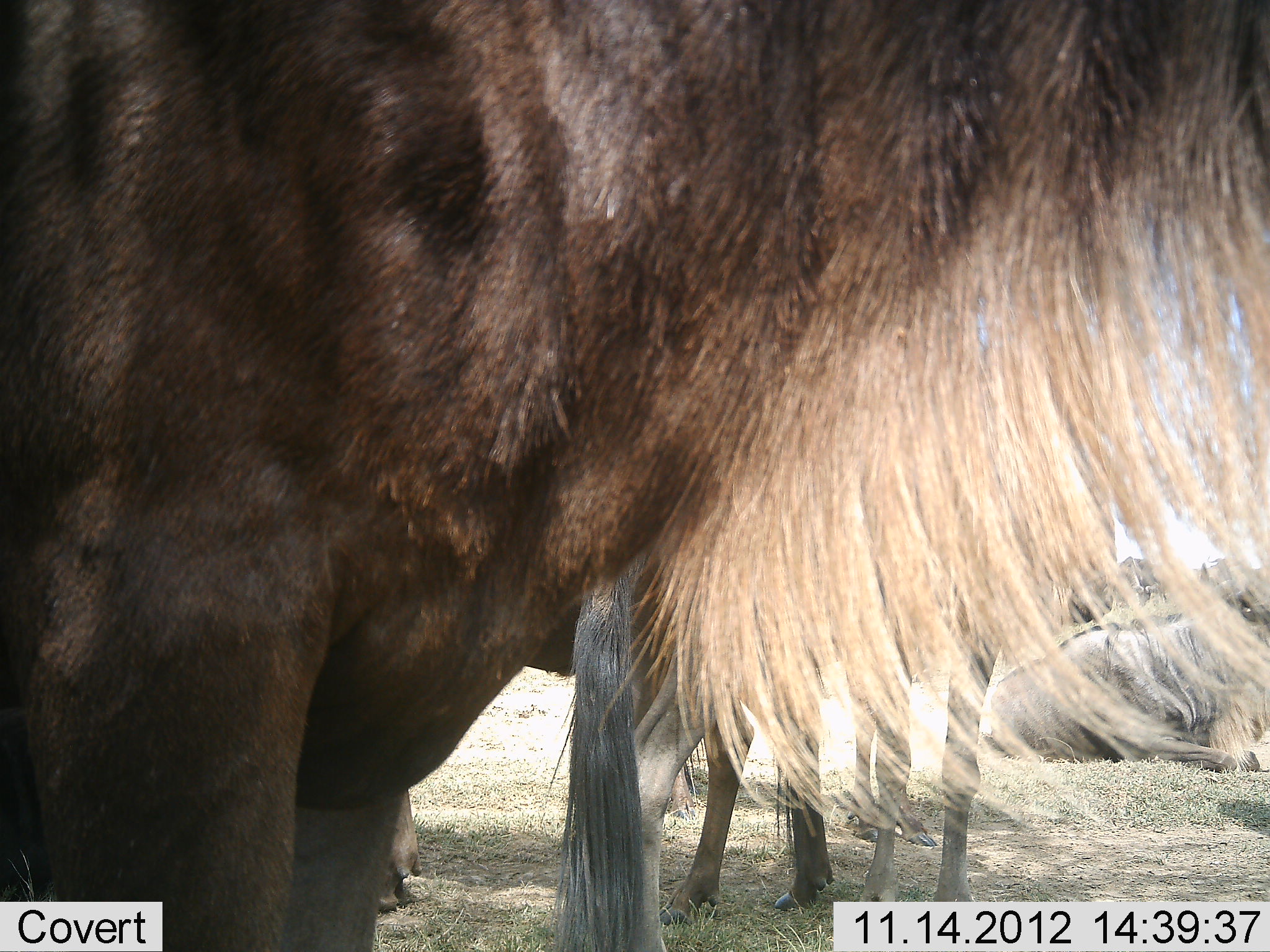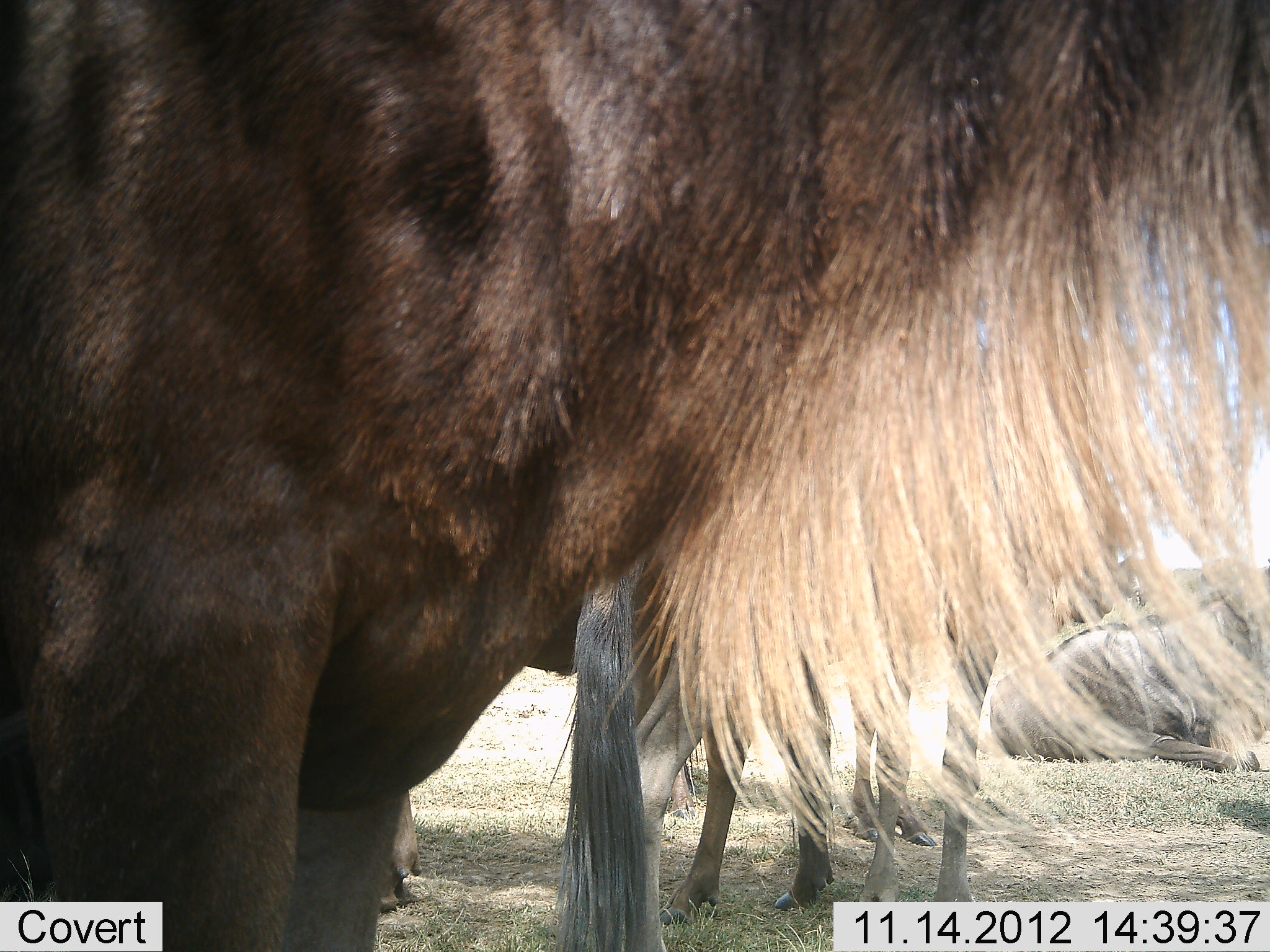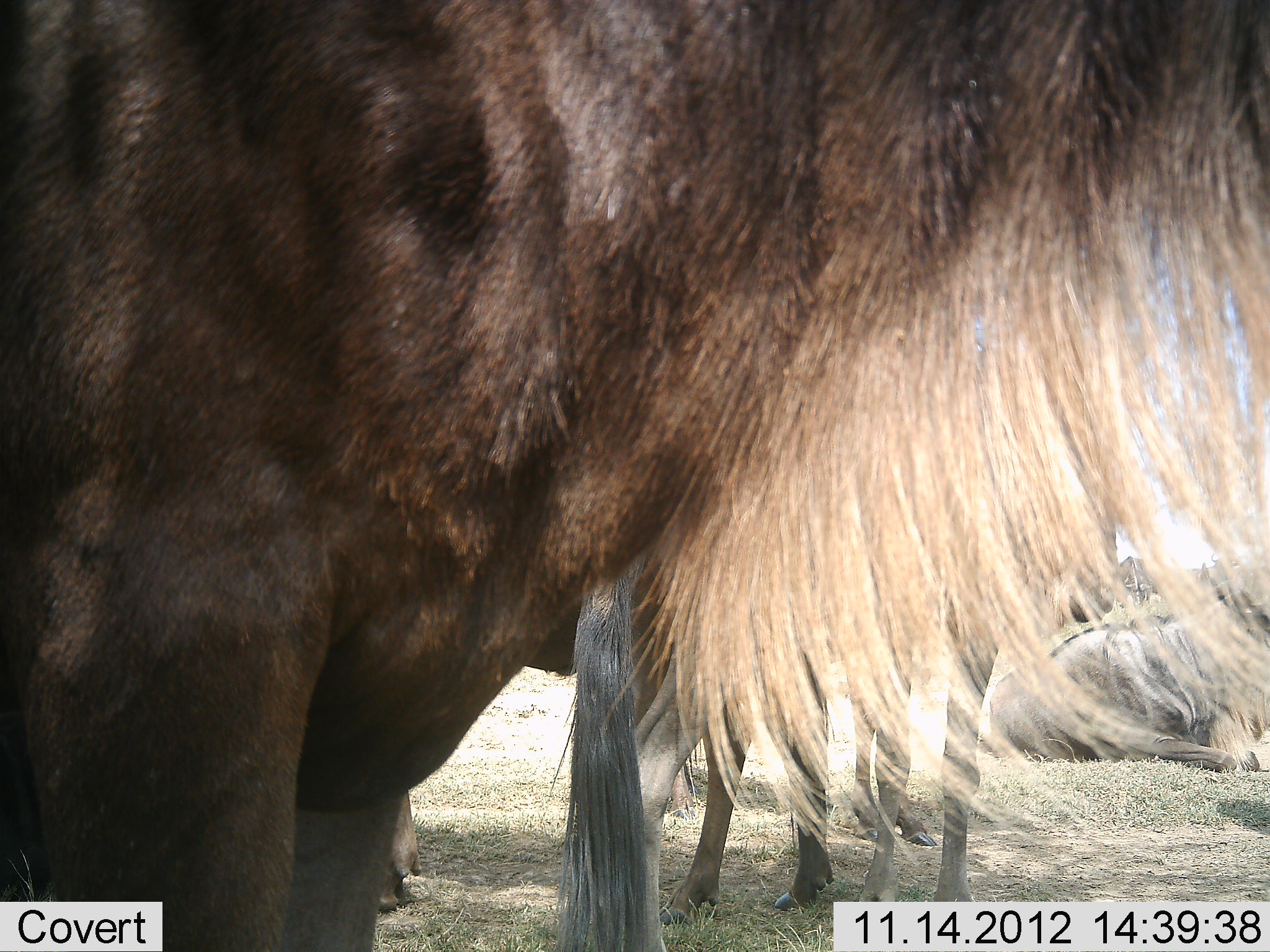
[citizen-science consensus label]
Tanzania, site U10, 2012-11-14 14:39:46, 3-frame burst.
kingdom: Animalia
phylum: Chordata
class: Mammalia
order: Artiodactyla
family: Bovidae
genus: Connochaetes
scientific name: Connochaetes taurinus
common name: blue wildebeest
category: wildebeest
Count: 4.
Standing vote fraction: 90%.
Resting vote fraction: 70%.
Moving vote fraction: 0%.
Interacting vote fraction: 0%.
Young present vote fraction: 0%.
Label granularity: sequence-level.